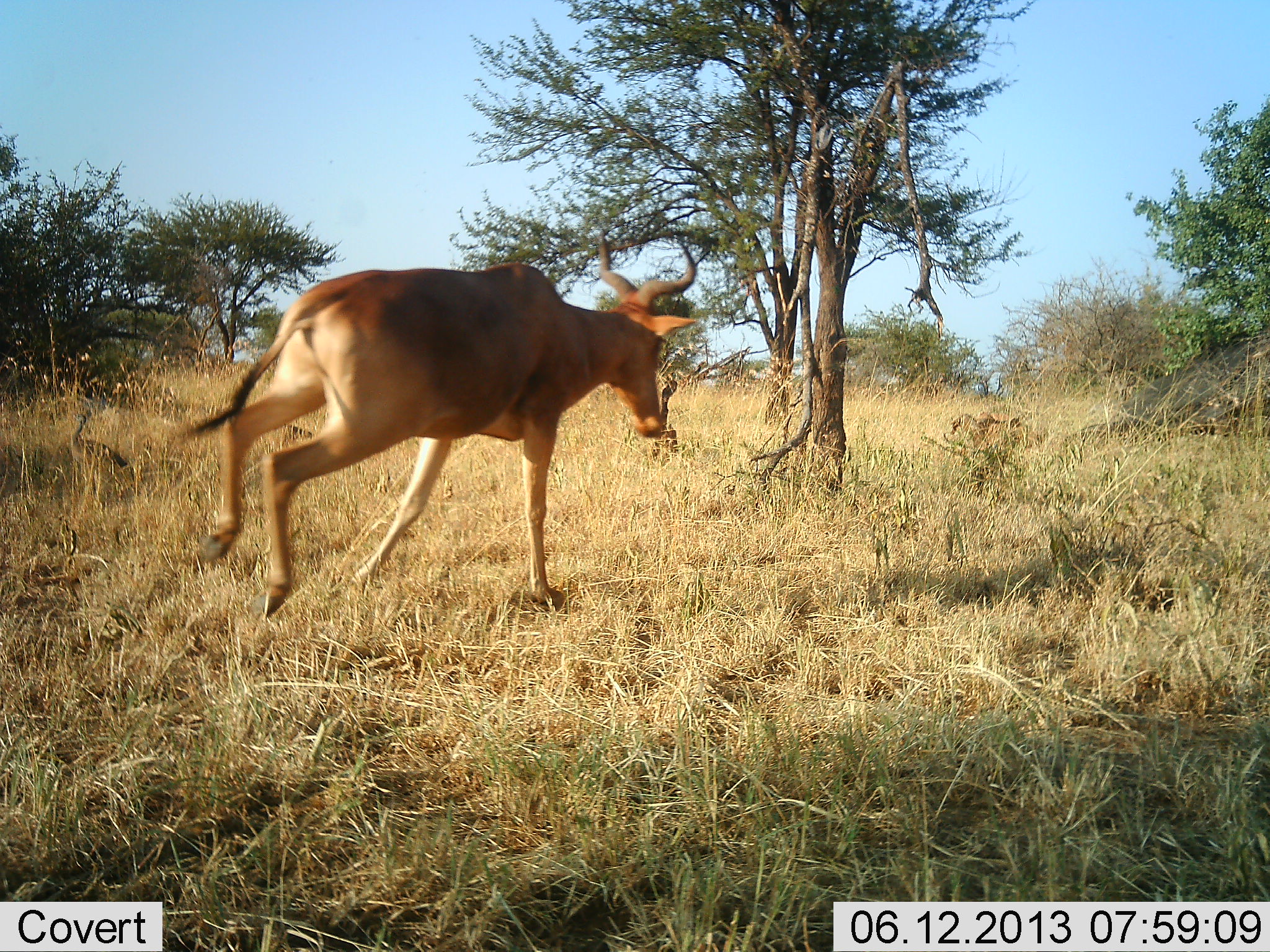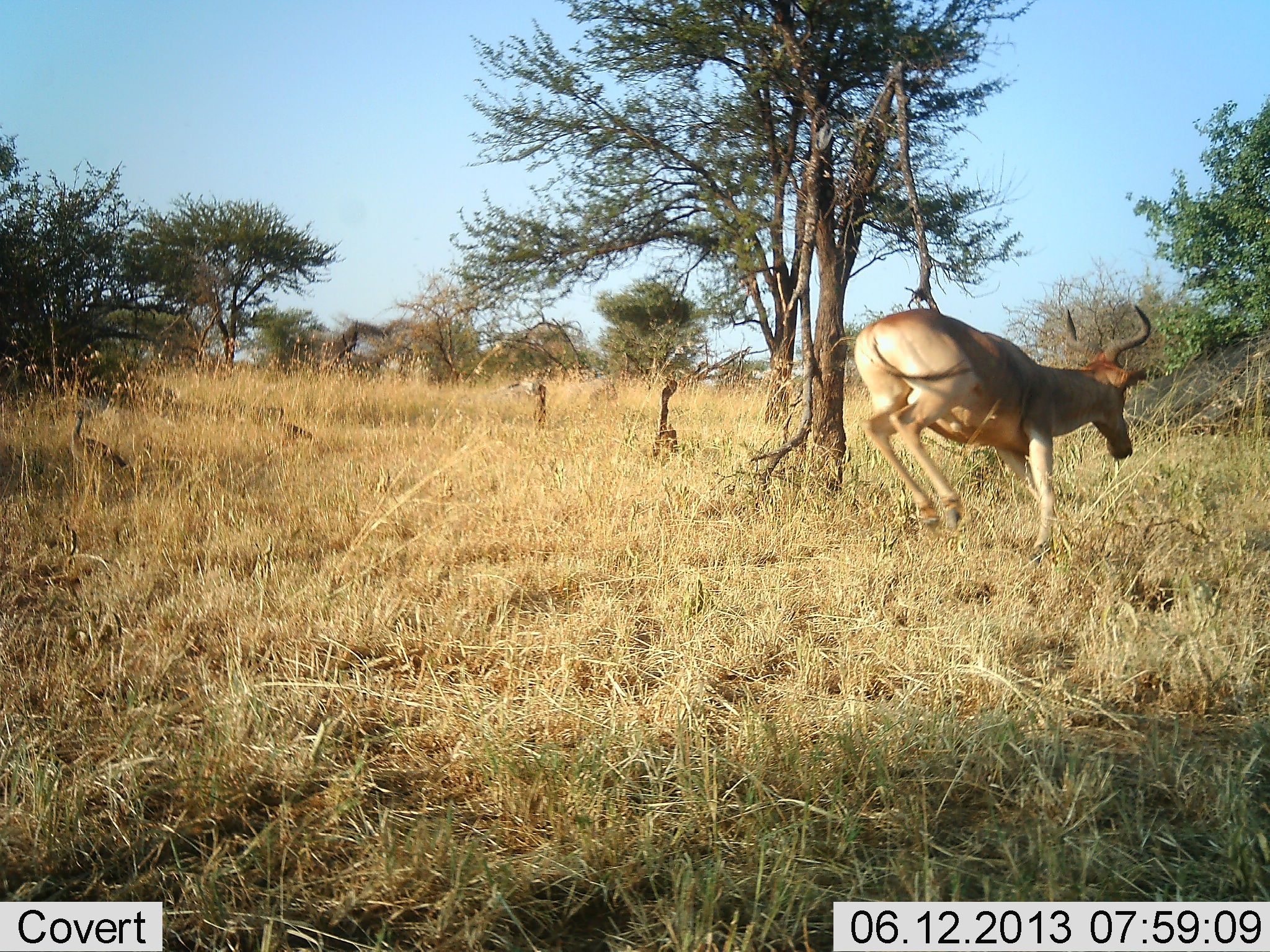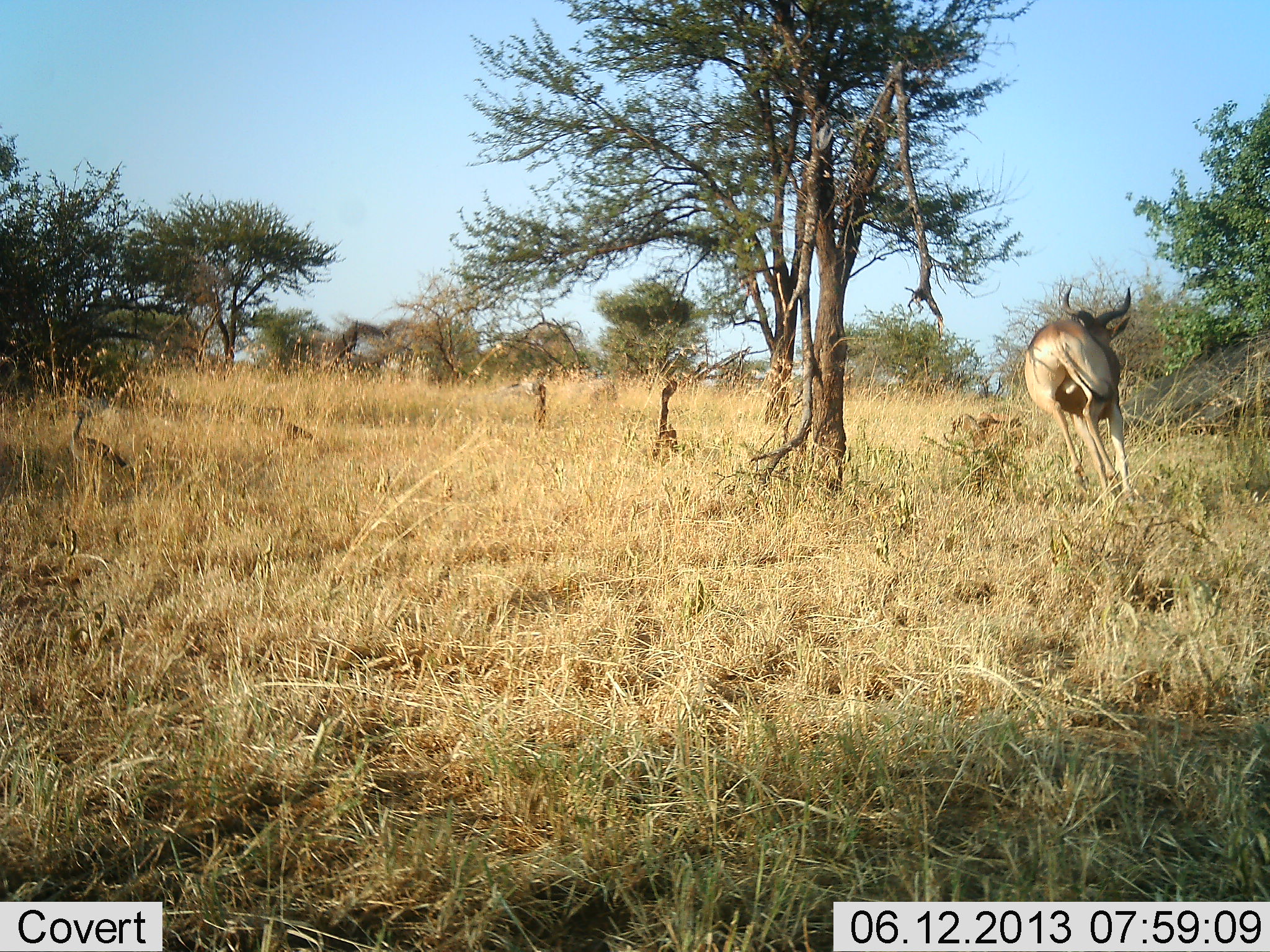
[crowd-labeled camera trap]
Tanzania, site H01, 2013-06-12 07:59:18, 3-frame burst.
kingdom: Animalia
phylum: Chordata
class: Mammalia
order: Artiodactyla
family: Bovidae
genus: Alcelaphus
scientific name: Alcelaphus buselaphus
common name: hartebeest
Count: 1.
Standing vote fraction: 5%.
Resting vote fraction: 0%.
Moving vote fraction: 95%.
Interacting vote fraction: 0%.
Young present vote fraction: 0%.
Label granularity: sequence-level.